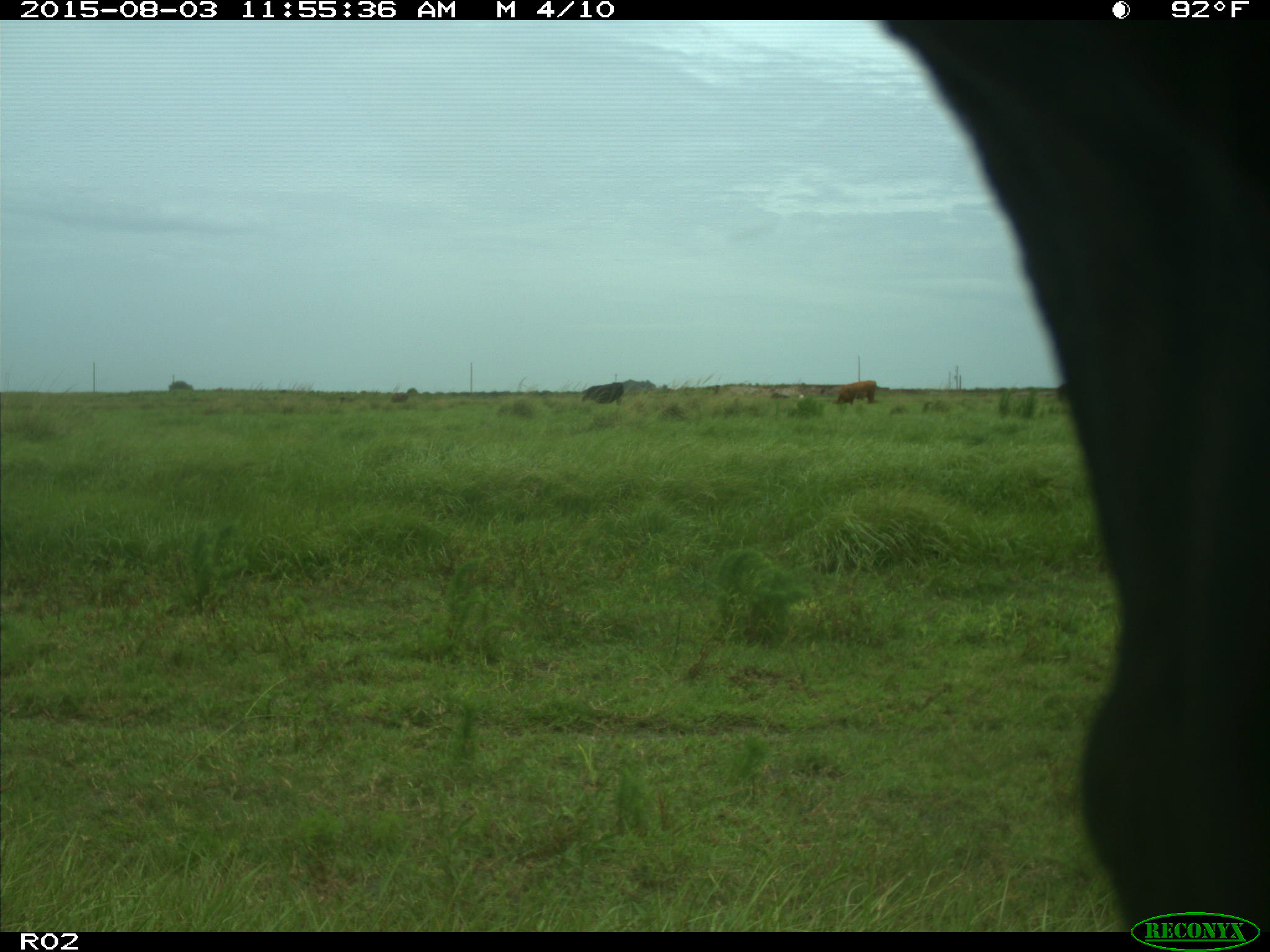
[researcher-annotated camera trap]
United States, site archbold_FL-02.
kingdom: Animalia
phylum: Chordata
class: Mammalia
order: Artiodactyla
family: Bovidae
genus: Bos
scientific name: Bos taurus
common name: domestic cow